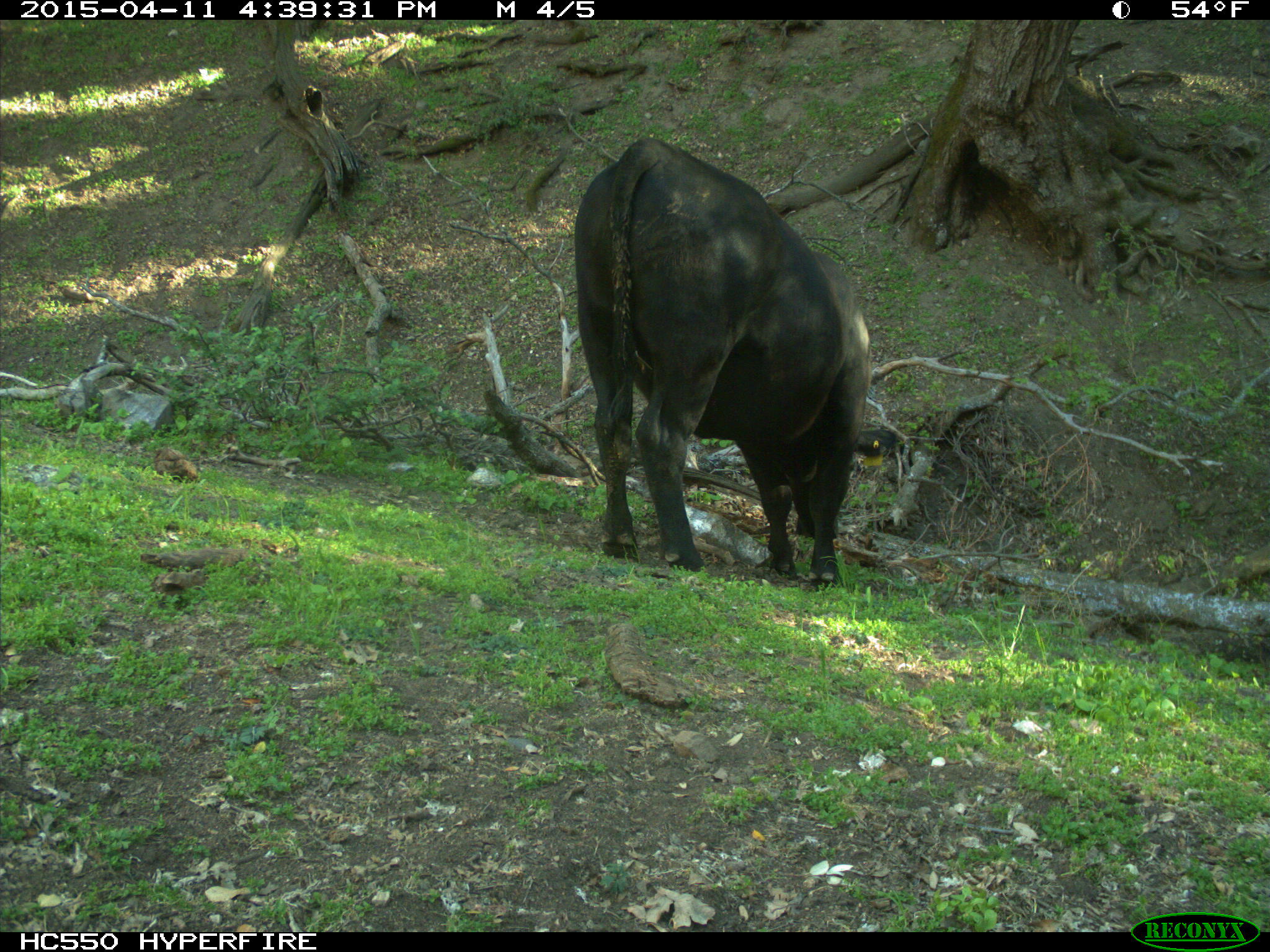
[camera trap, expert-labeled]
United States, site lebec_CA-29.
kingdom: Animalia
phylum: Chordata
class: Mammalia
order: Artiodactyla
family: Bovidae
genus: Bos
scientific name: Bos taurus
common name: domestic cow